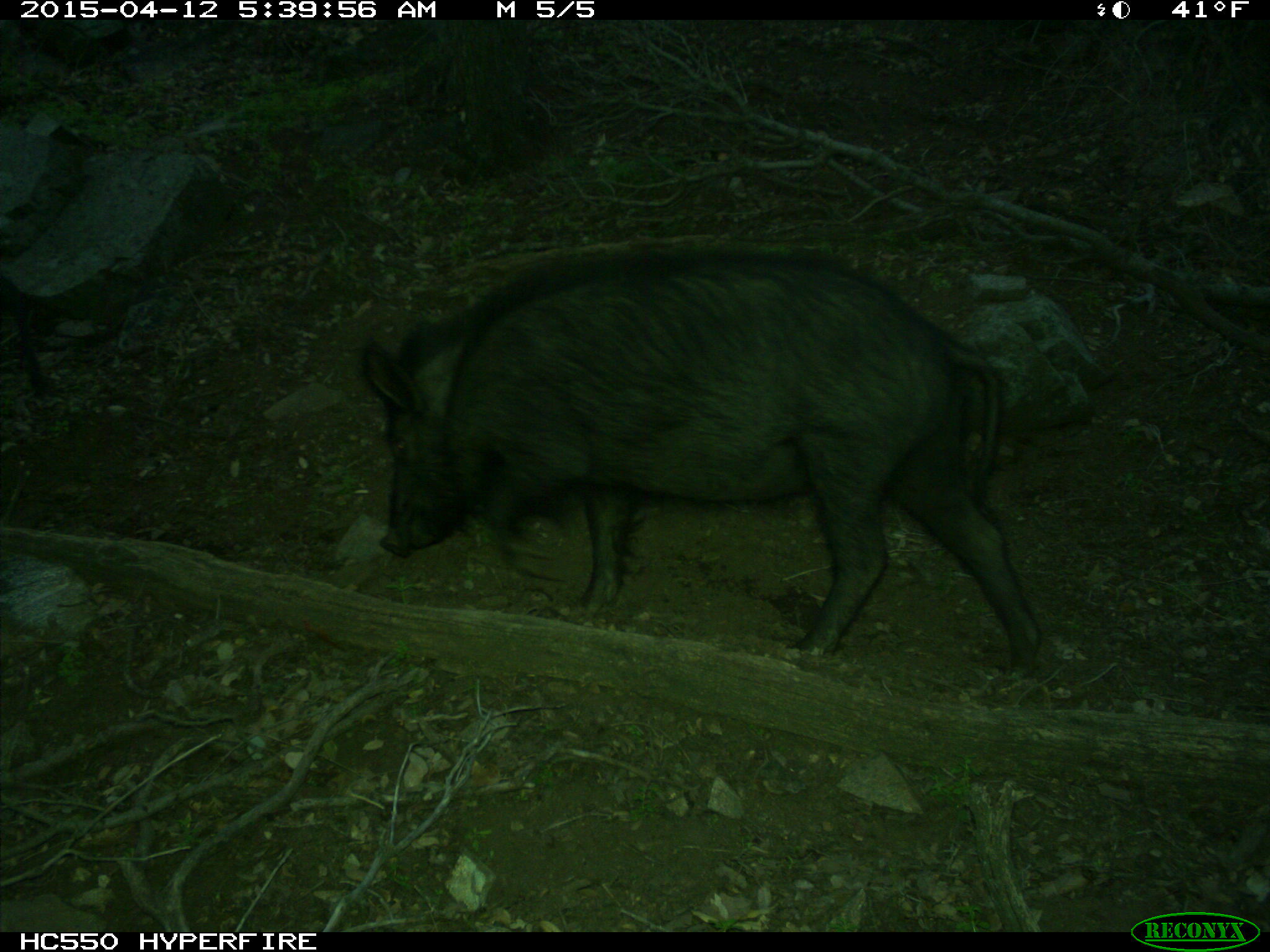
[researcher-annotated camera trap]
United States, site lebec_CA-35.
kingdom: Animalia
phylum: Chordata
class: Mammalia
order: Artiodactyla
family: Suidae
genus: Sus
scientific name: Sus scrofa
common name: wild boar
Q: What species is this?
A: Sus scrofa (wild boar).